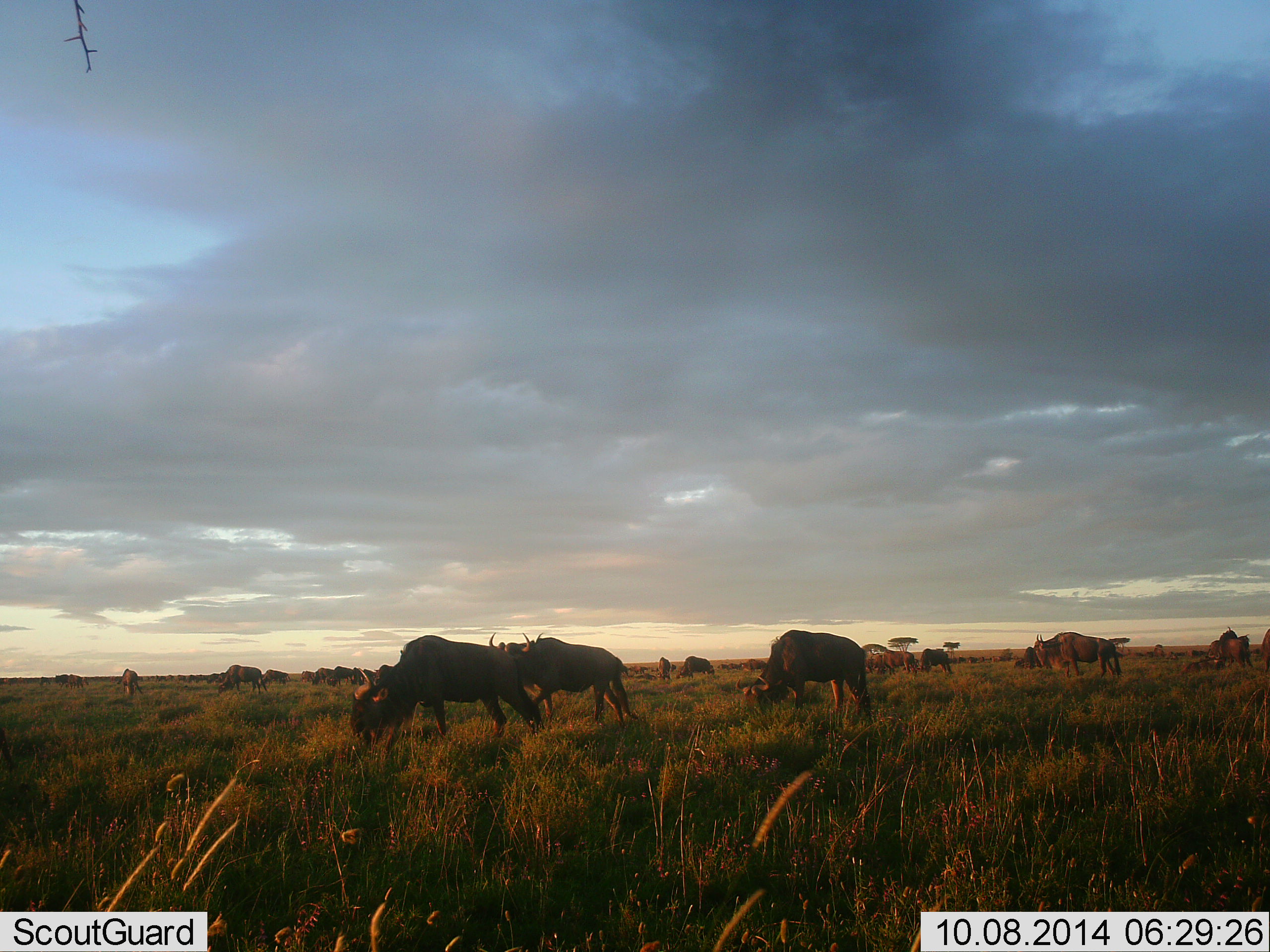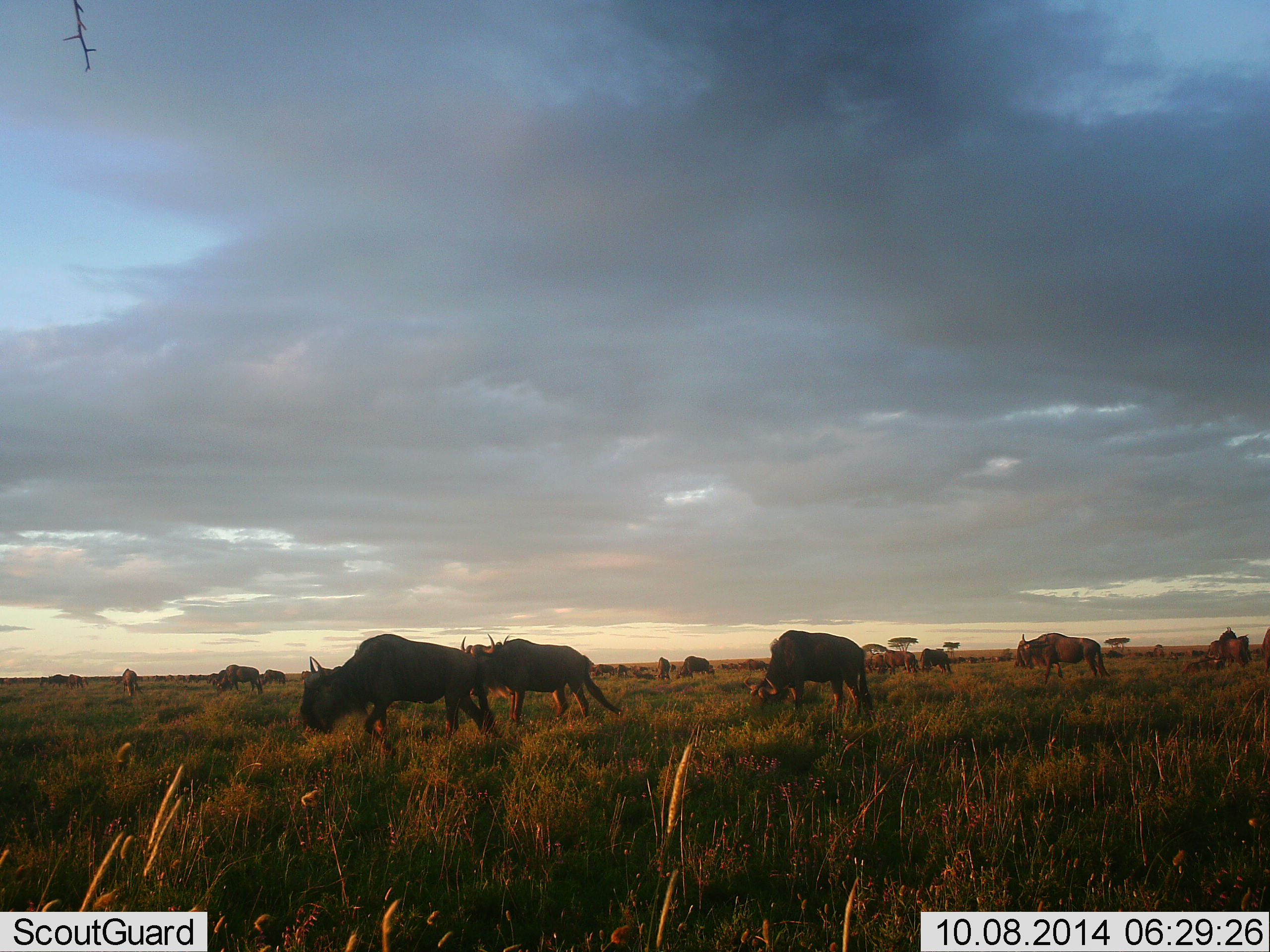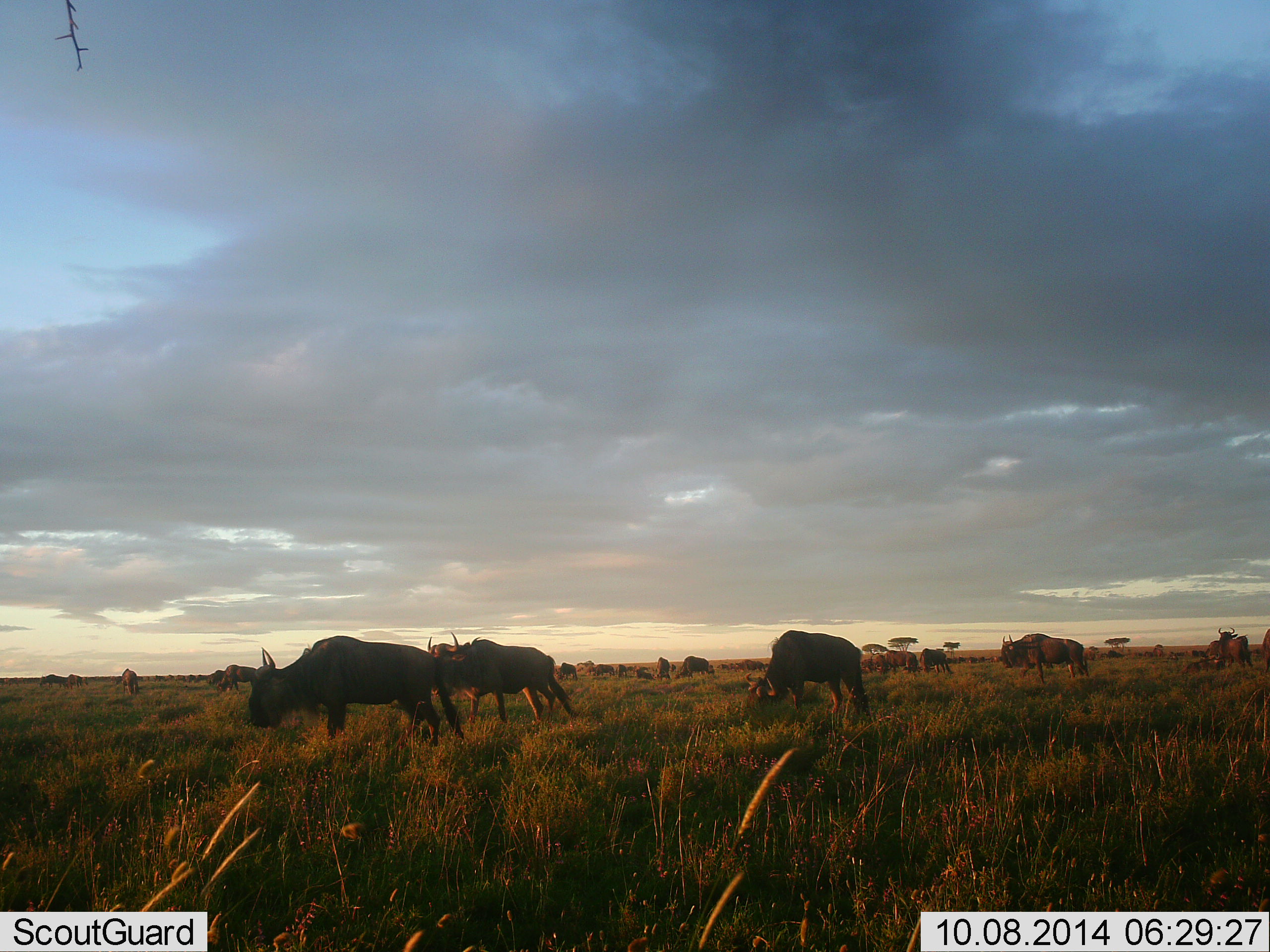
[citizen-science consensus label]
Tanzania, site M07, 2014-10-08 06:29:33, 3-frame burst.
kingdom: Animalia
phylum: Chordata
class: Mammalia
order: Artiodactyla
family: Bovidae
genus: Connochaetes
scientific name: Connochaetes taurinus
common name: blue wildebeest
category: wildebeest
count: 11-50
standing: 40%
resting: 0%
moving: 100%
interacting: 0%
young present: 0%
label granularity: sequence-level